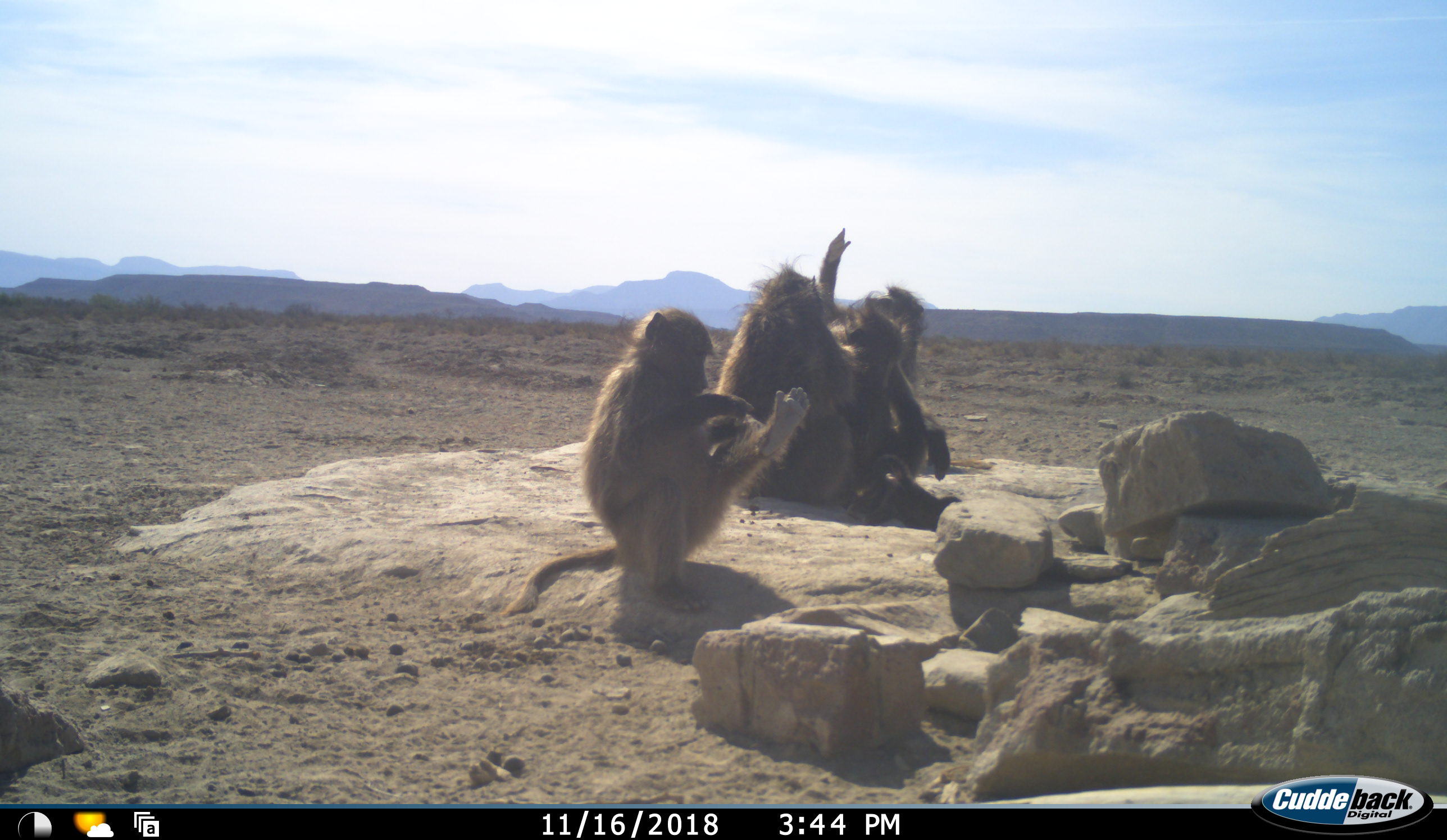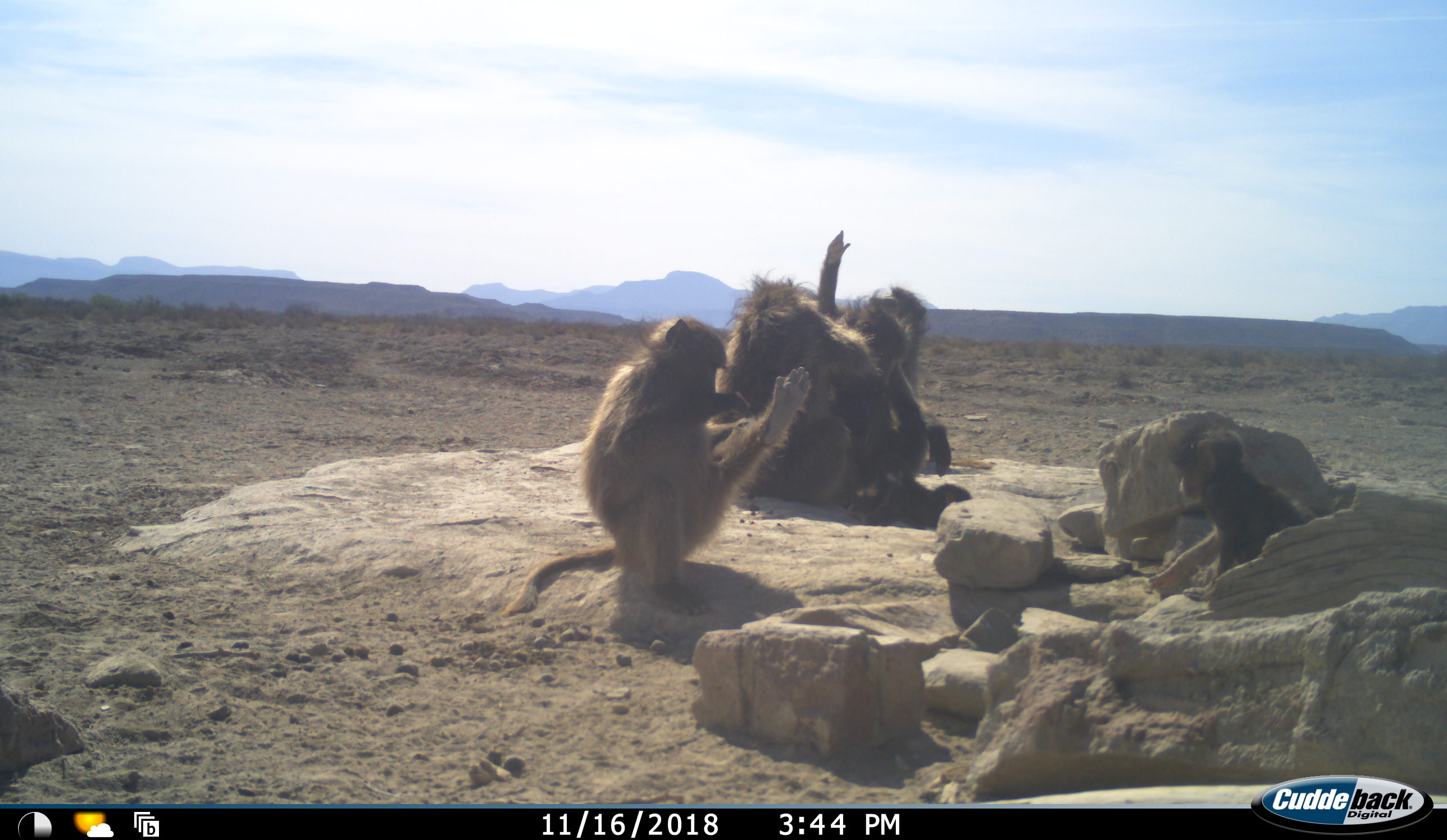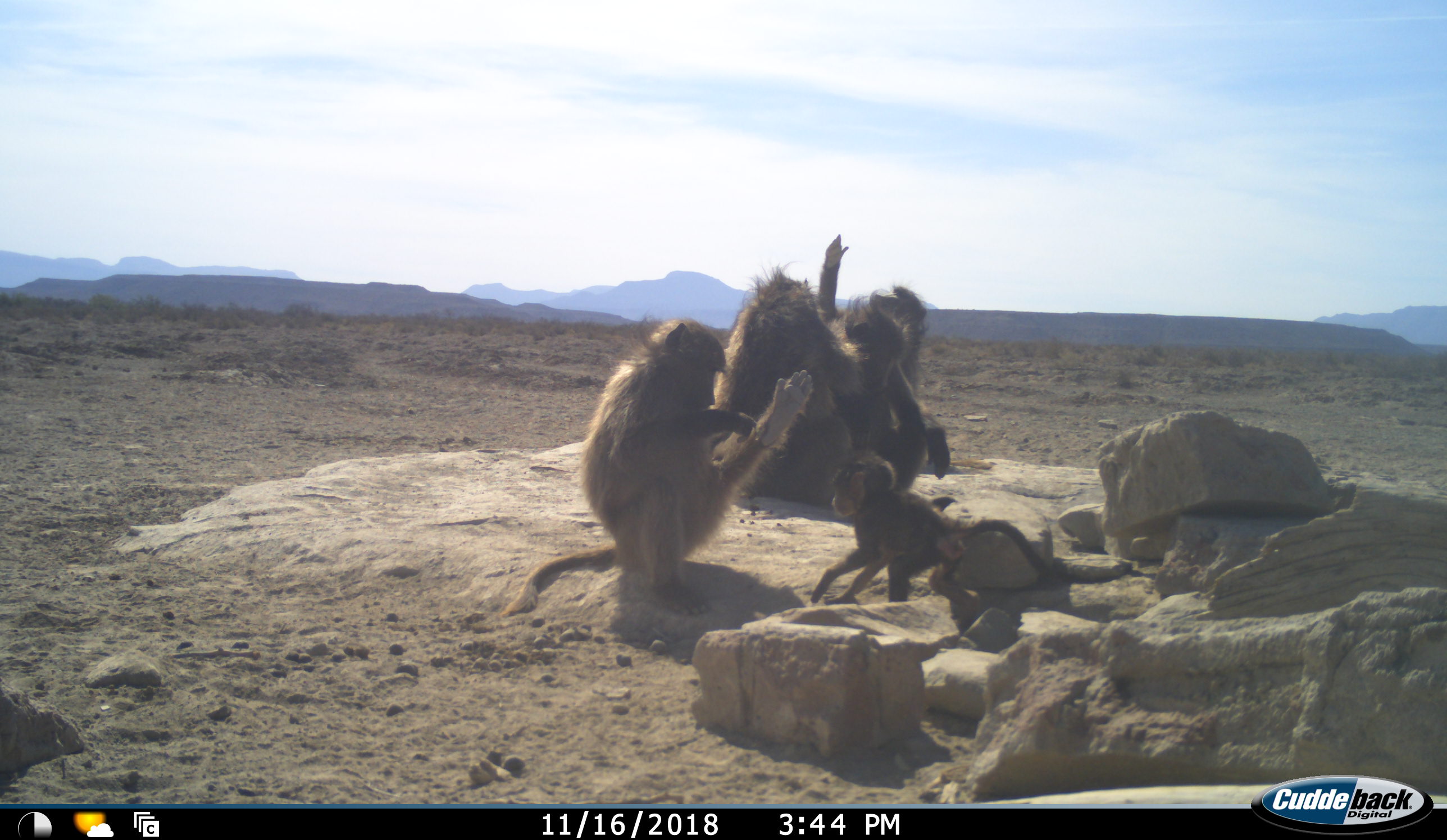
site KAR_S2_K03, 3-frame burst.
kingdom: Animalia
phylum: Chordata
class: Mammalia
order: Primates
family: Cercopithecidae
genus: Papio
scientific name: Papio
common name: baboon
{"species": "baboon (Papio)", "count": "5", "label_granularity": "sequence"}